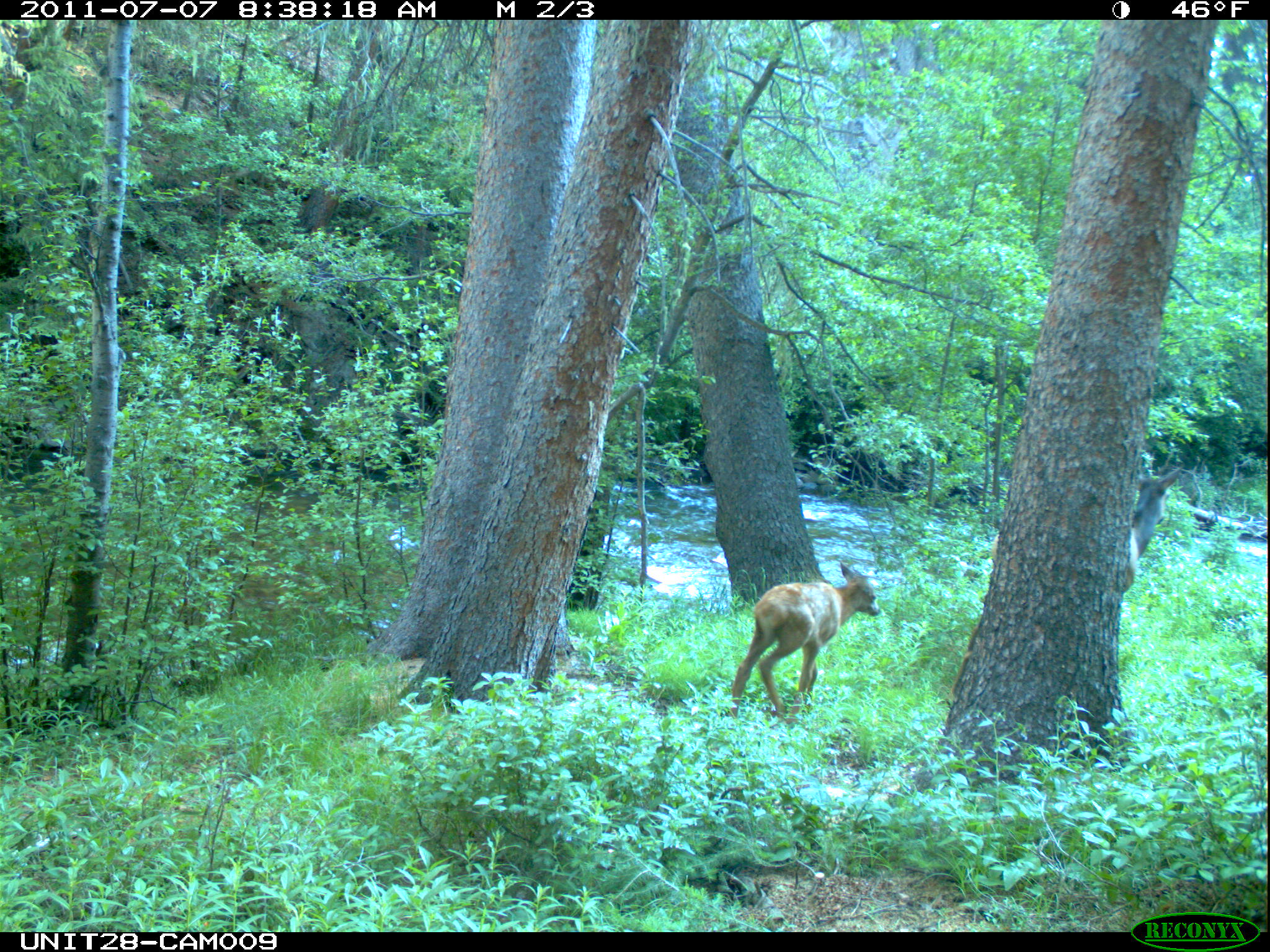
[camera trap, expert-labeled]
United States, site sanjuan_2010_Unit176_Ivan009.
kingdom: Animalia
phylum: Chordata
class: Mammalia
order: Artiodactyla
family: Cervidae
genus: Cervus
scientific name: Cervus elaphus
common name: red deer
Cervus elaphus (red deer).